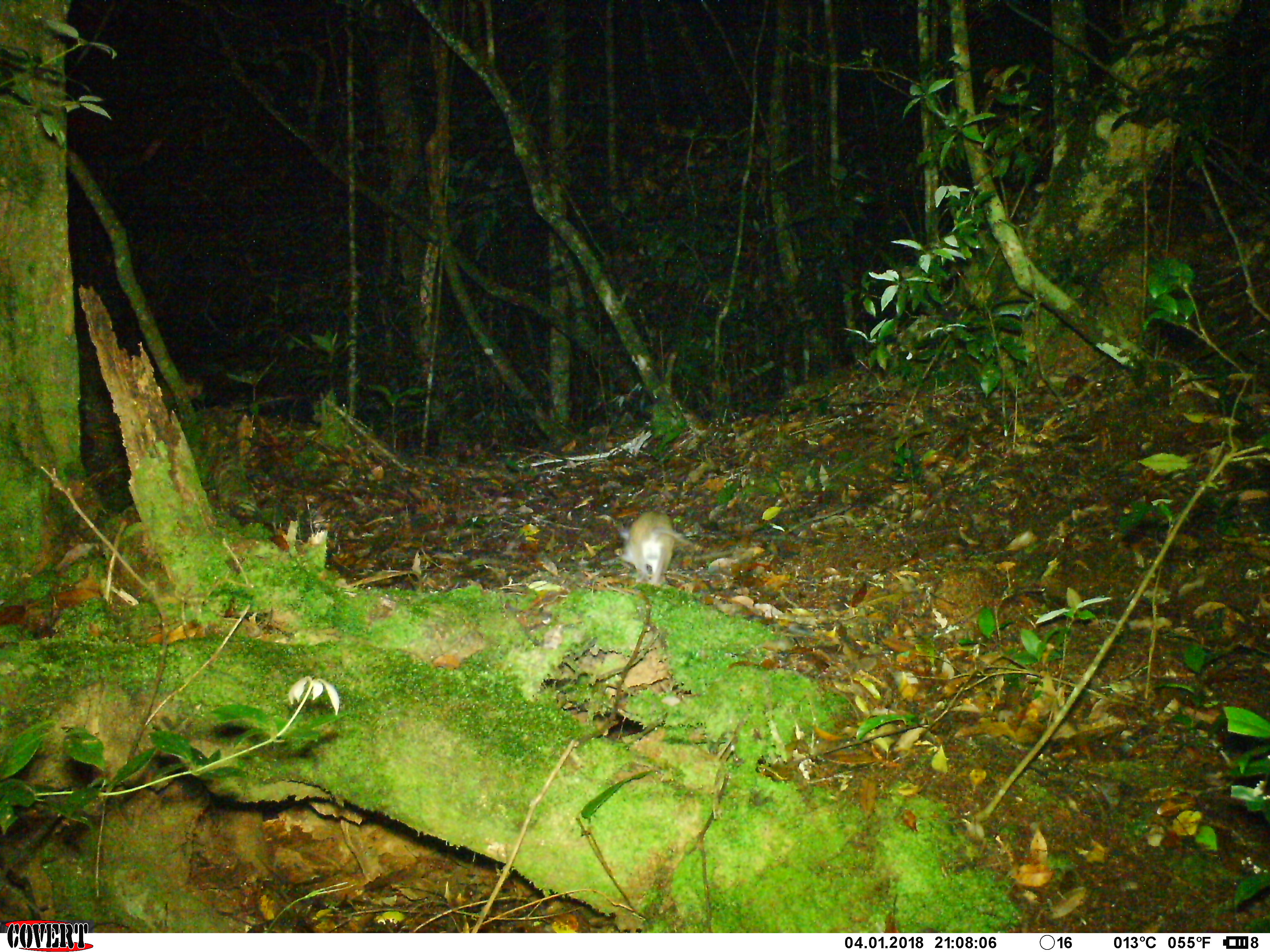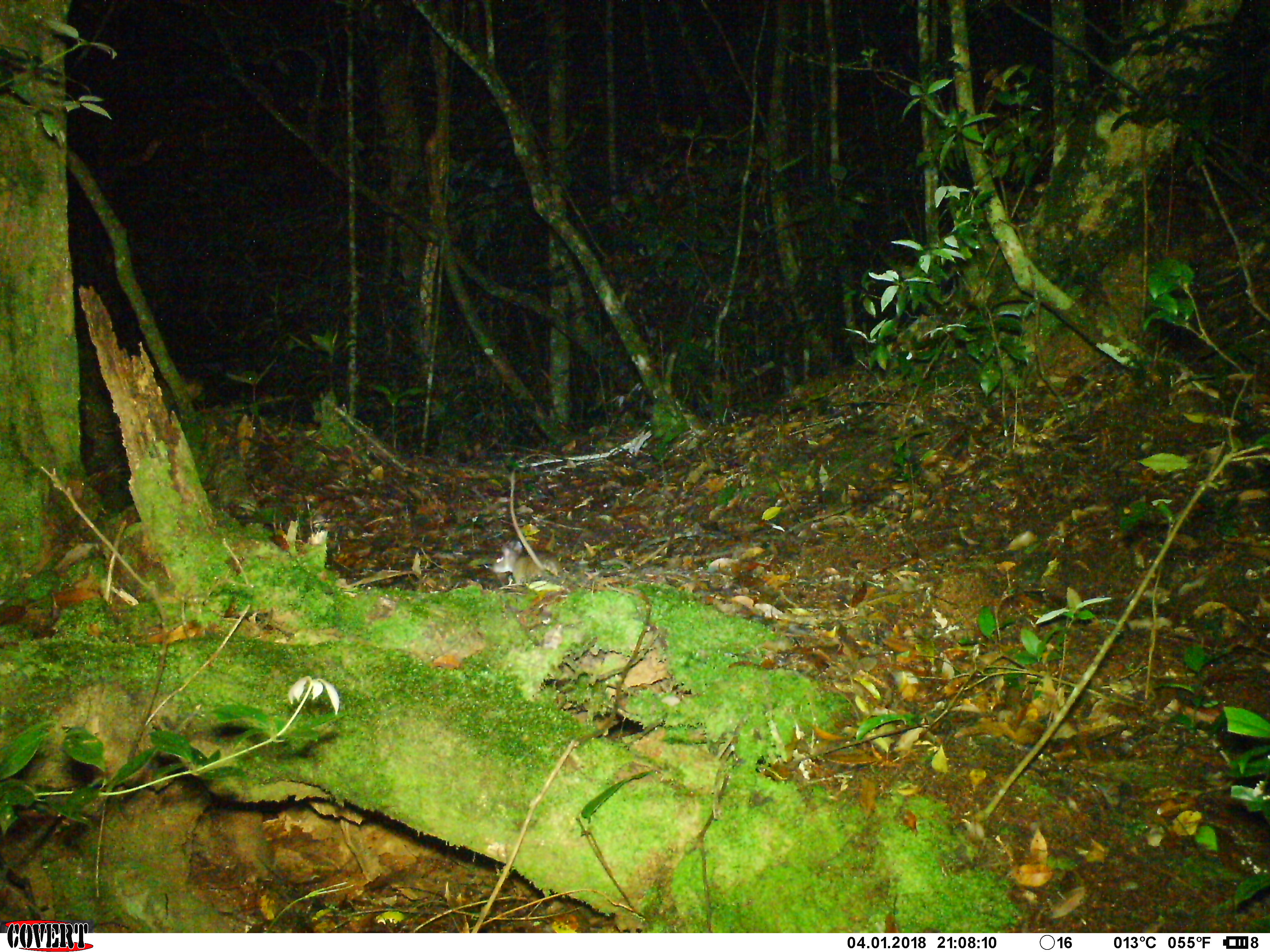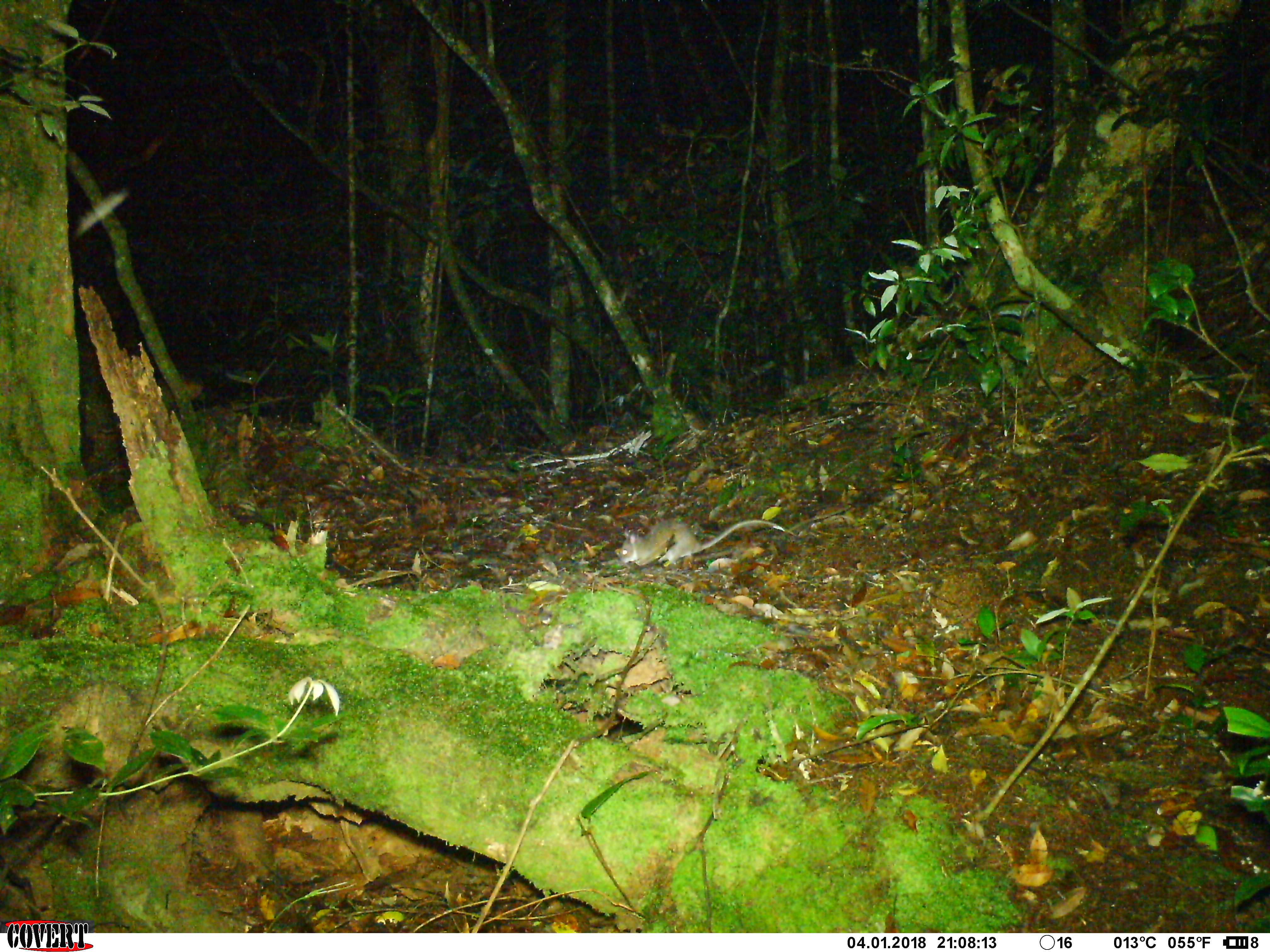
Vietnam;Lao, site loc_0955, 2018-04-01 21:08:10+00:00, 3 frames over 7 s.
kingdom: Animalia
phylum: Chordata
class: Mammalia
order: Rodentia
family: Muridae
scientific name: Muridae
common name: old-world mice and rats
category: unidentified murid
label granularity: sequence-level